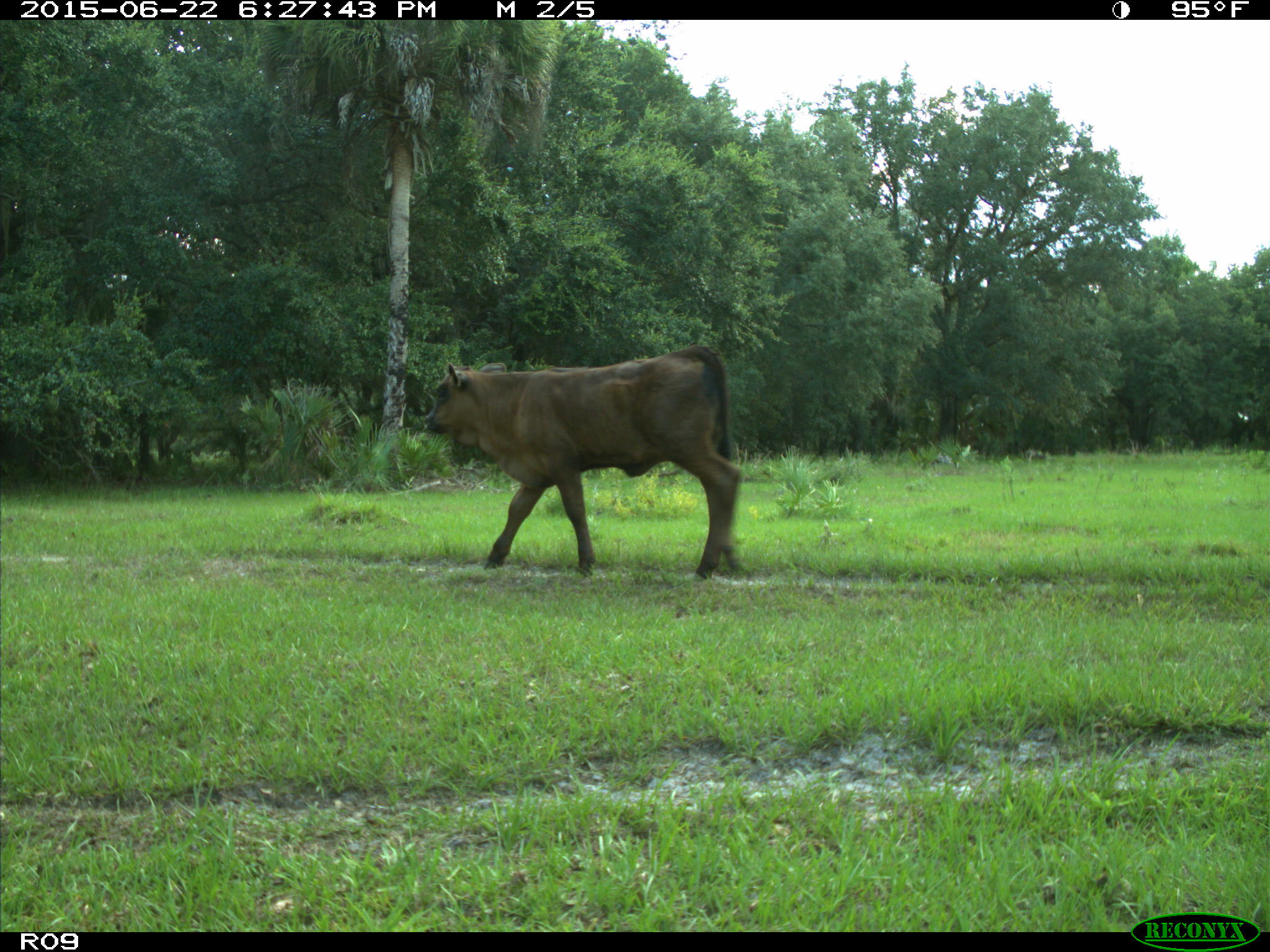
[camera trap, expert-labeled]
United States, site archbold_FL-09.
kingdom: Animalia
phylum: Chordata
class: Mammalia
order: Artiodactyla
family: Bovidae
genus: Bos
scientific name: Bos taurus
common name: domestic cow